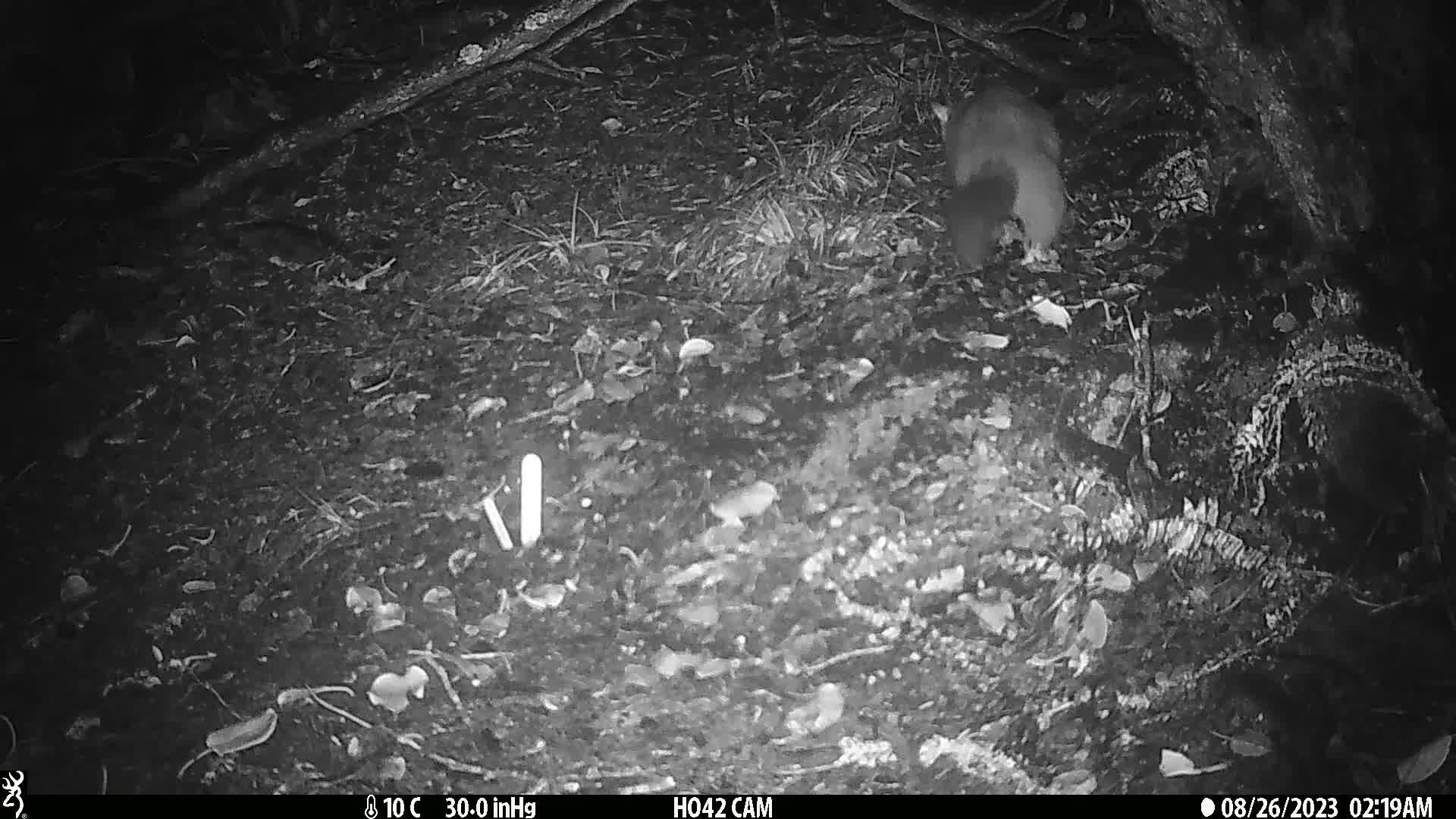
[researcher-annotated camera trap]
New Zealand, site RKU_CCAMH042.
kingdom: Animalia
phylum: Chordata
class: Mammalia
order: Diprotodontia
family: Phalangeridae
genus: Trichosurus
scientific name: Trichosurus vulpecula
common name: common brushtail possum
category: possum